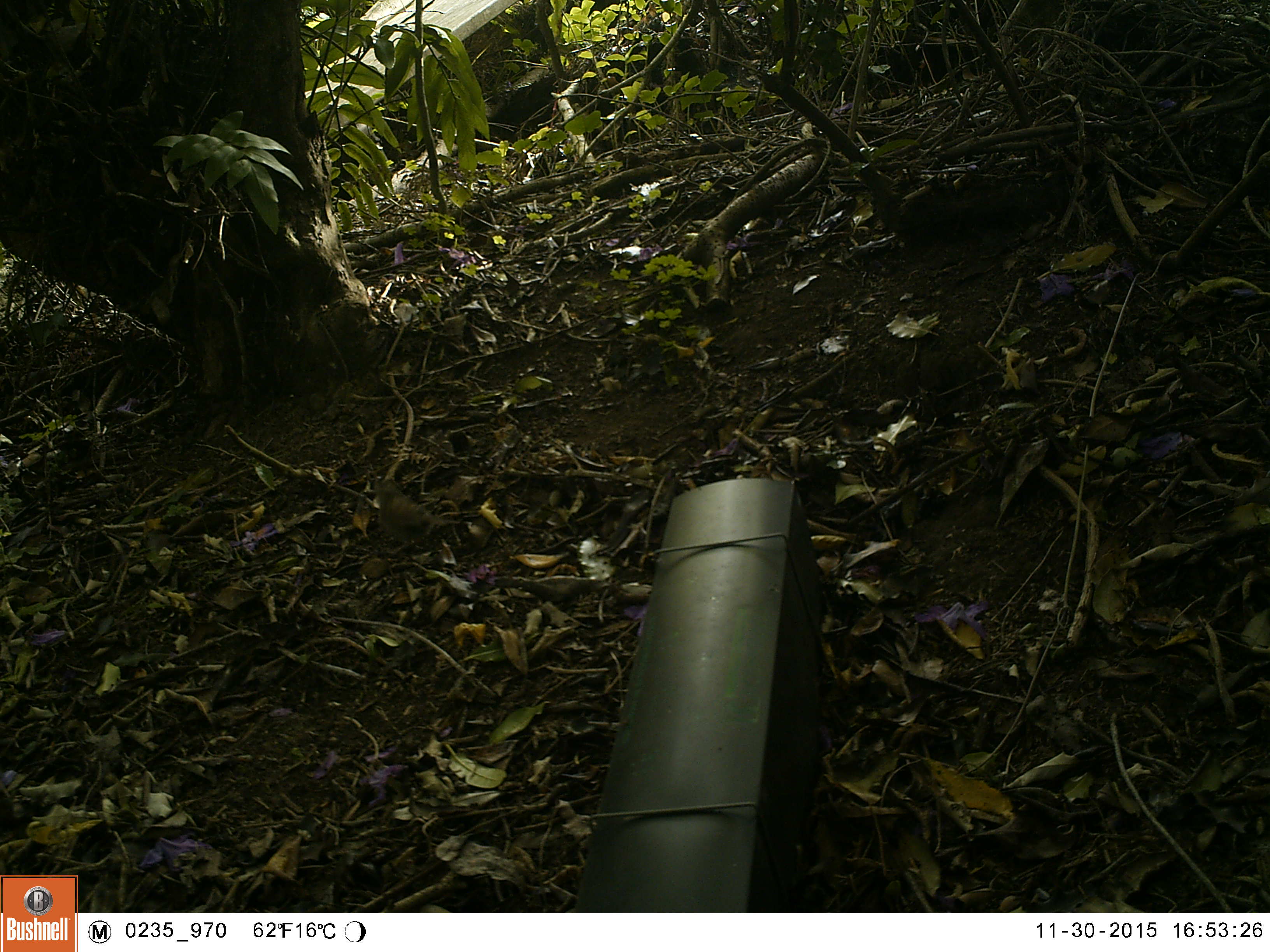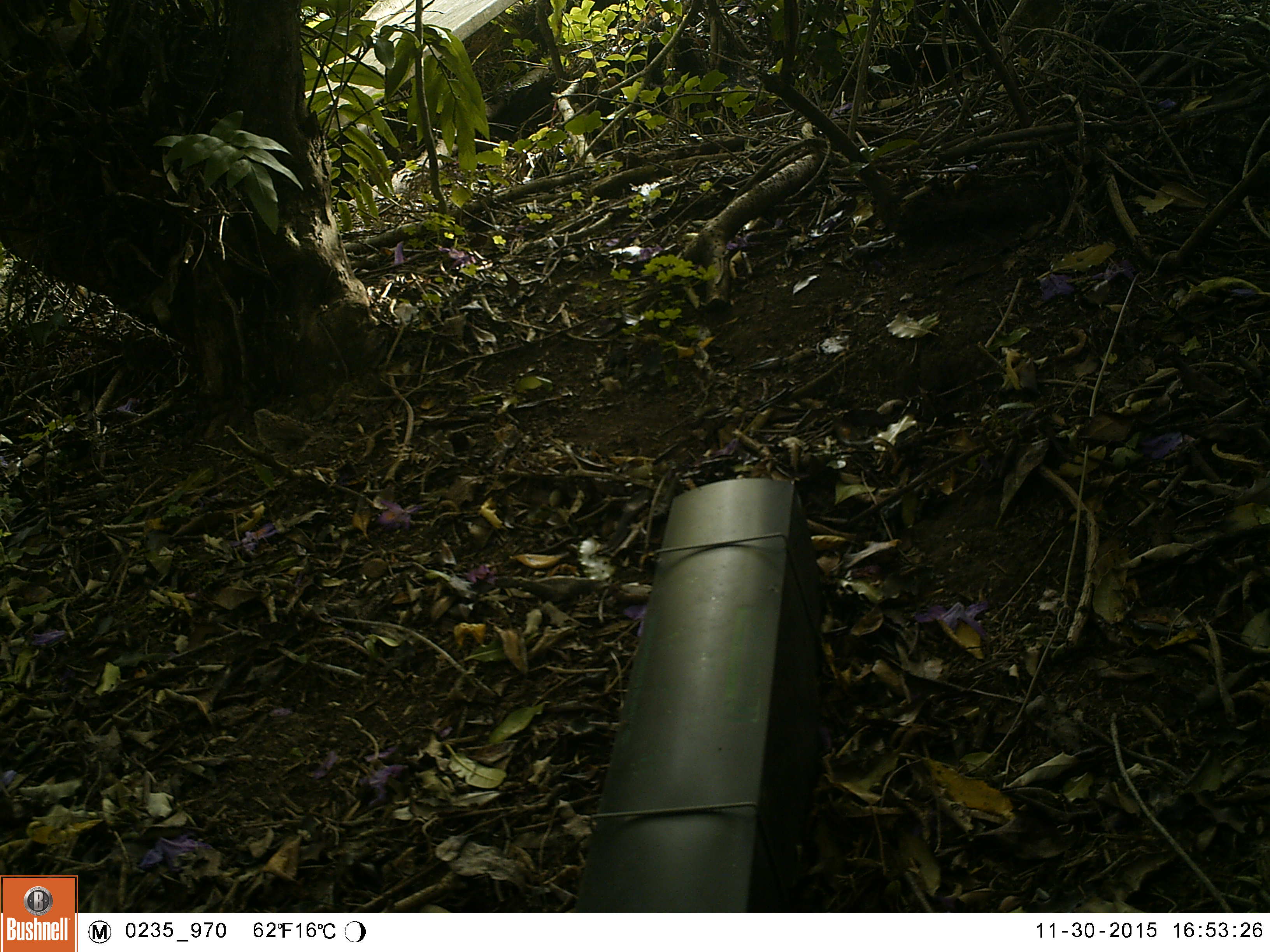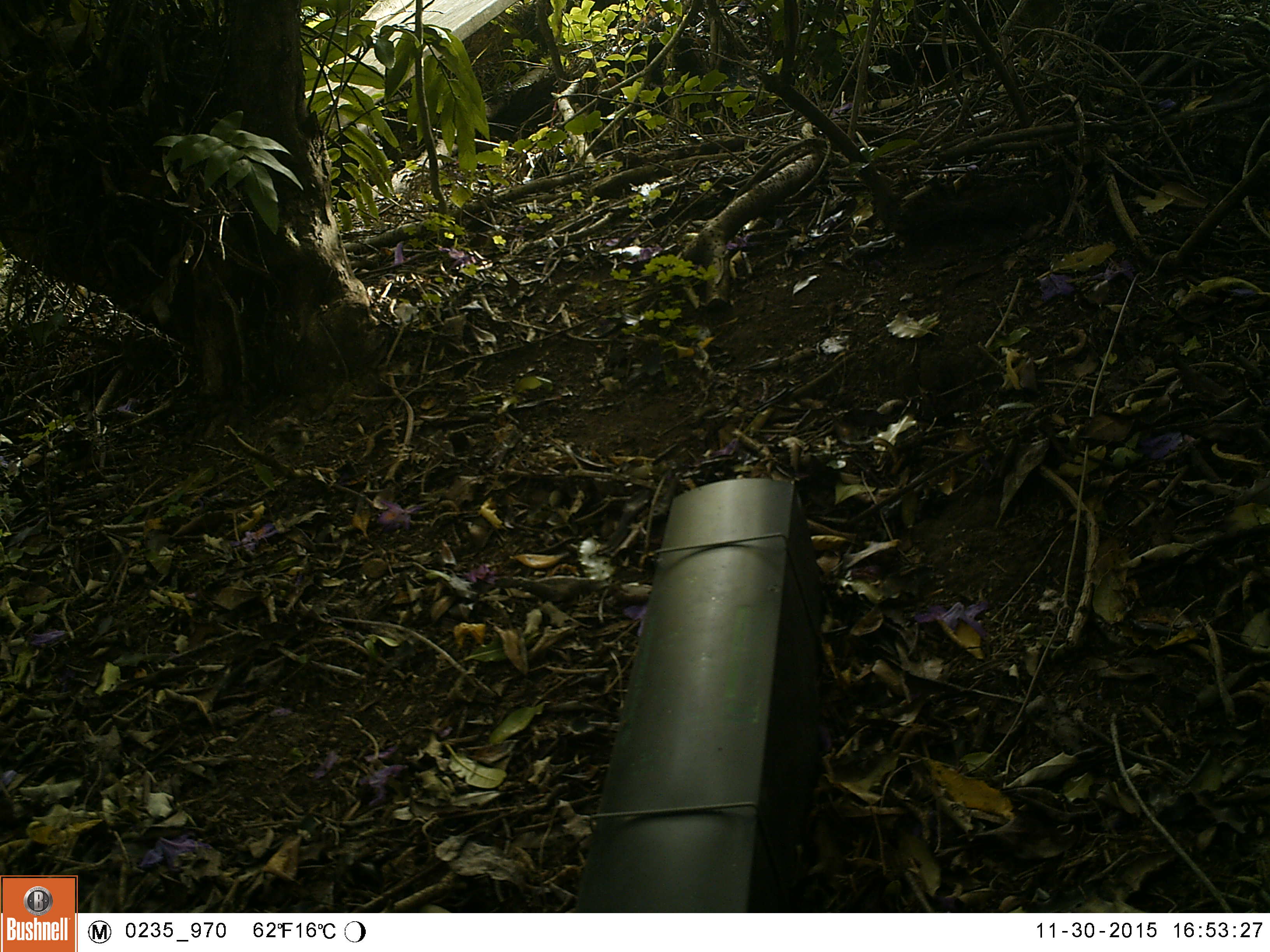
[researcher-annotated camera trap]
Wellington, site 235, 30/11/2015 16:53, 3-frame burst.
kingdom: Animalia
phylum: Chordata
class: Aves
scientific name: Aves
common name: bird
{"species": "bird (Aves)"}